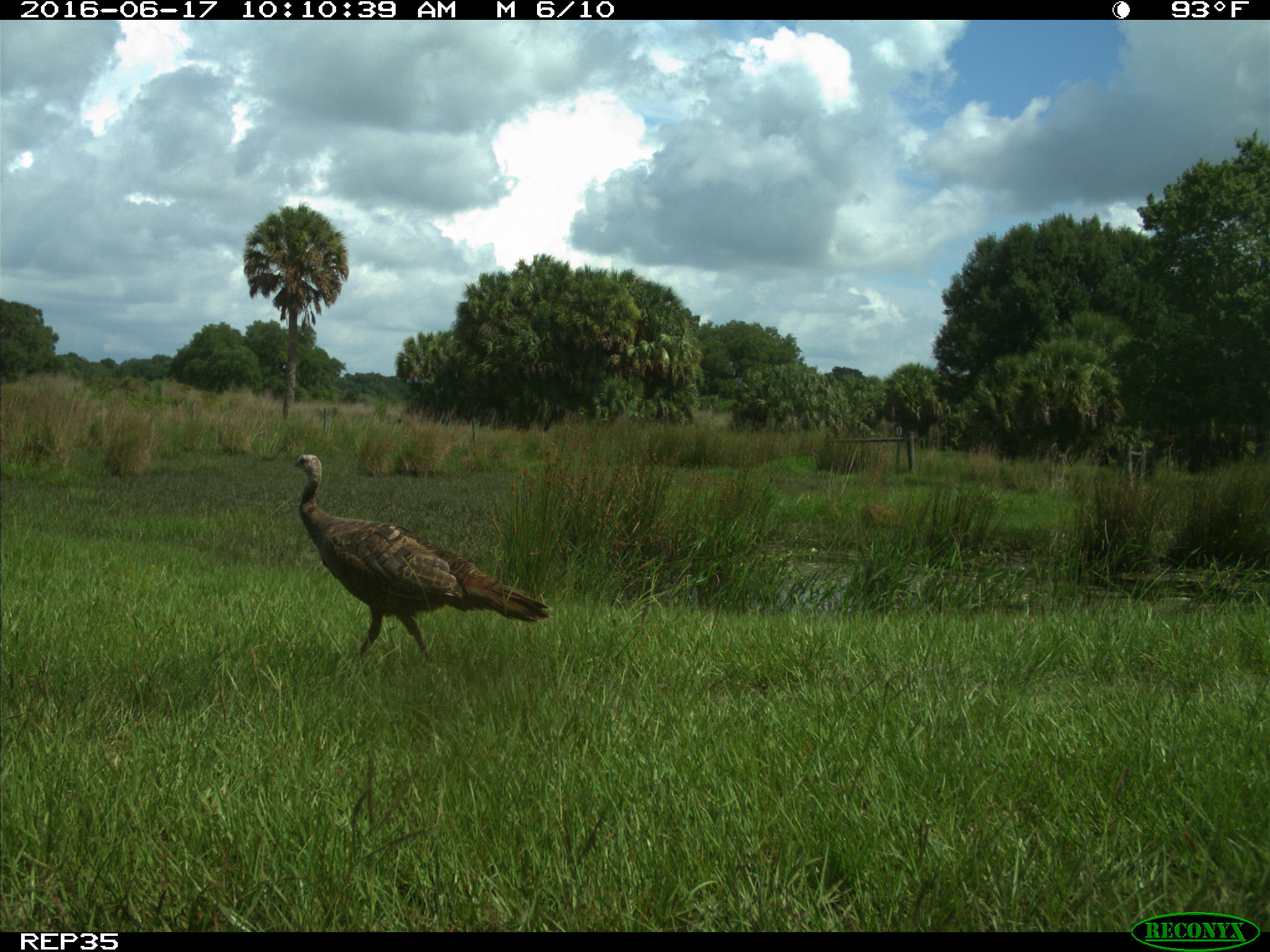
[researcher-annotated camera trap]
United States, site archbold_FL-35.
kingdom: Animalia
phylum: Chordata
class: Aves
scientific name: Aves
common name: birds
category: unidentified bird